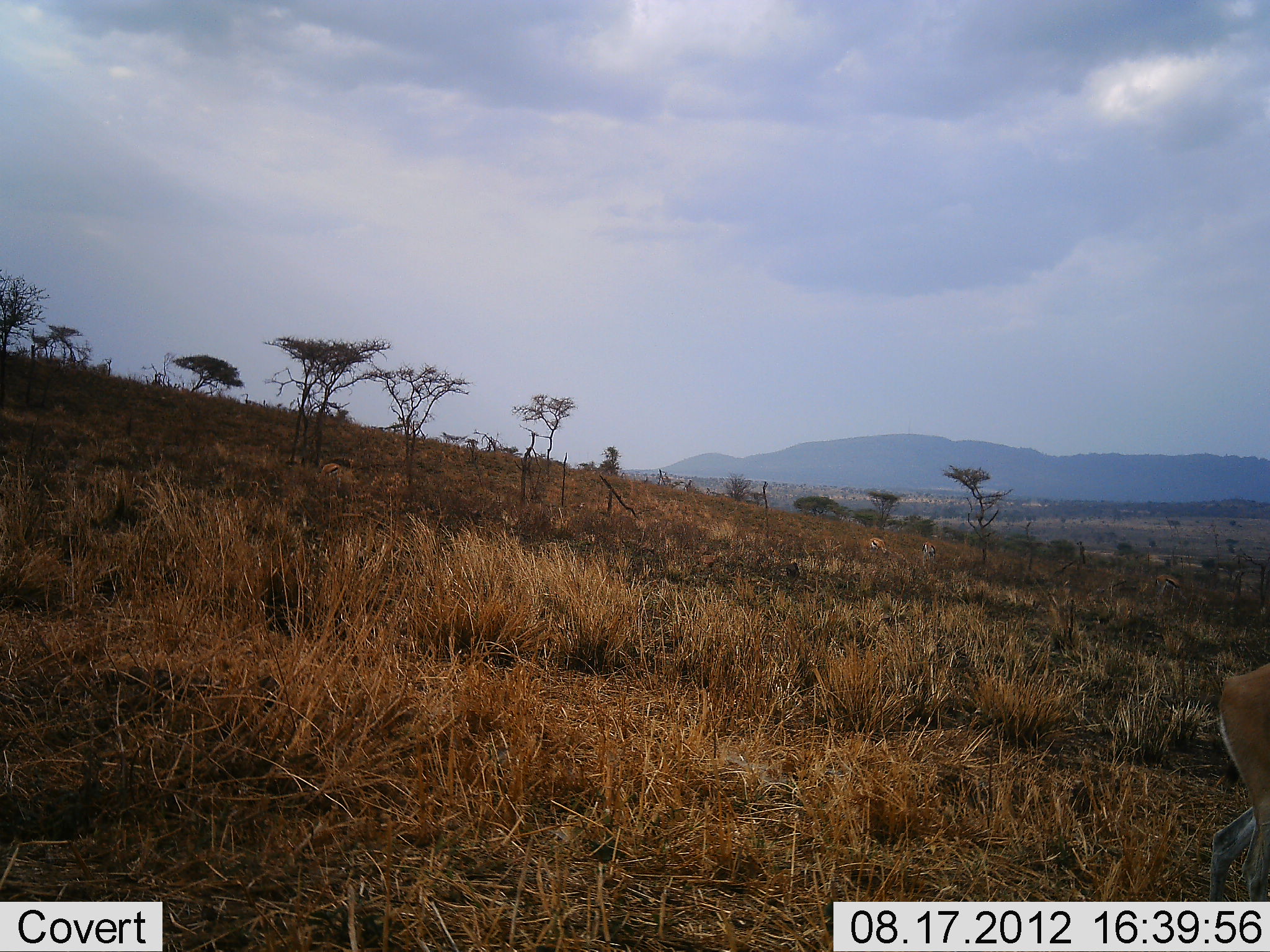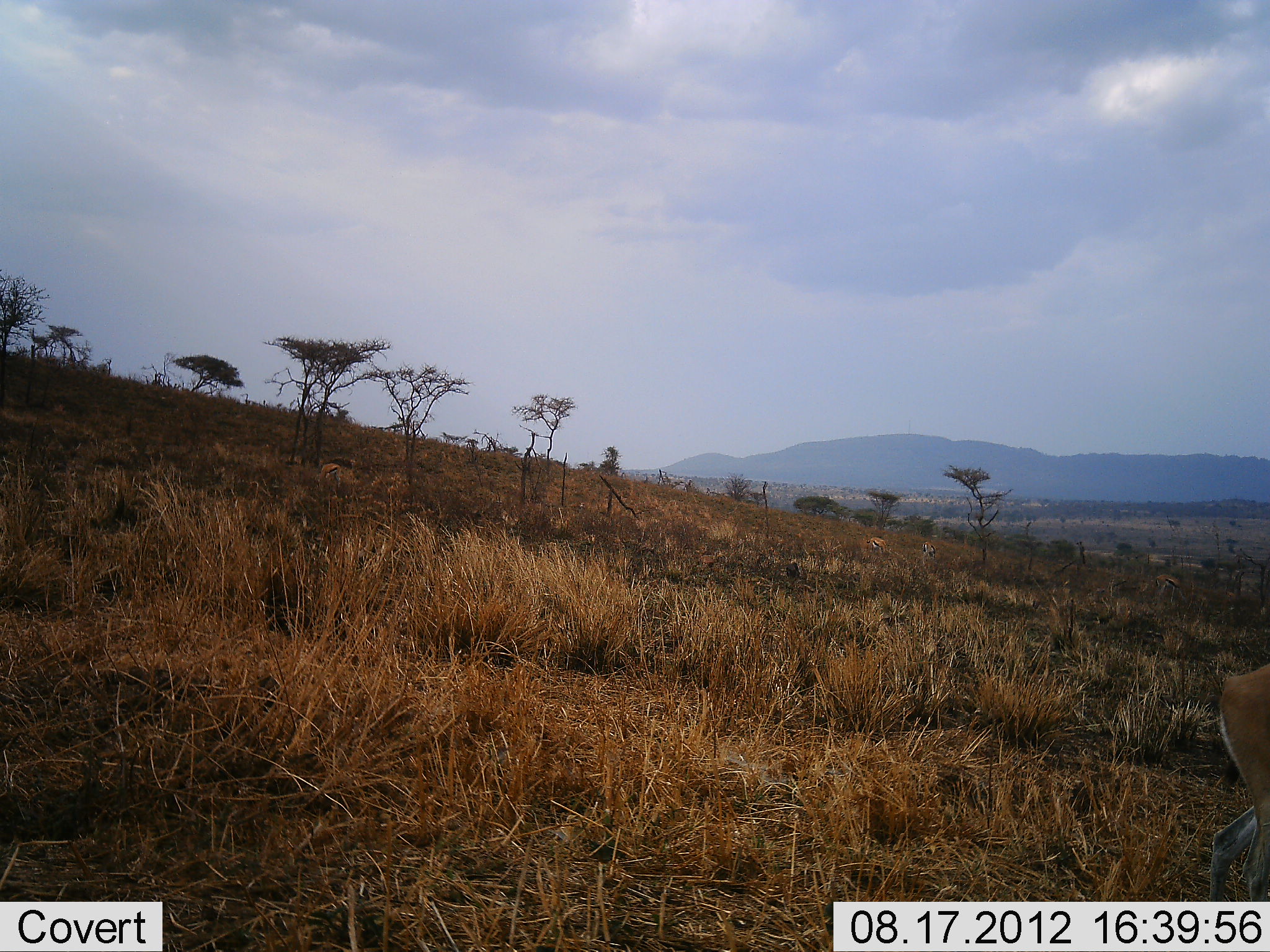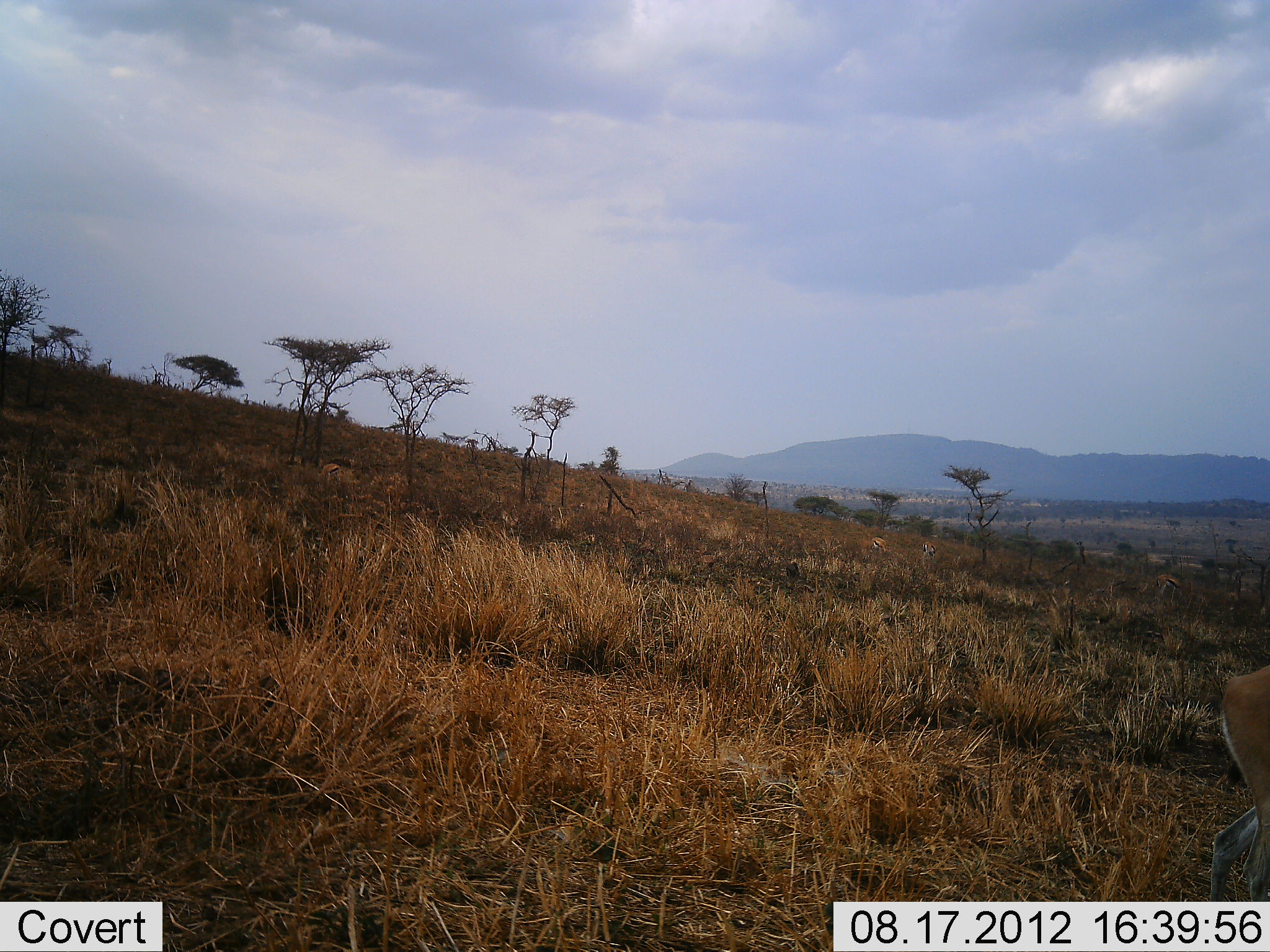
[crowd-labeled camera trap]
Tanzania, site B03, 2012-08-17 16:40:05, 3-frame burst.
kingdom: Animalia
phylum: Chordata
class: Mammalia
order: Artiodactyla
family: Bovidae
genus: Eudorcas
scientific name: Eudorcas thomsonii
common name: thomson's gazelle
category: gazellethomsons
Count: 1.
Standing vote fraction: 83%.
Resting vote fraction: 0%.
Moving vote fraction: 0%.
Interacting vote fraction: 0%.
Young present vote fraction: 0%.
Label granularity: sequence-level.